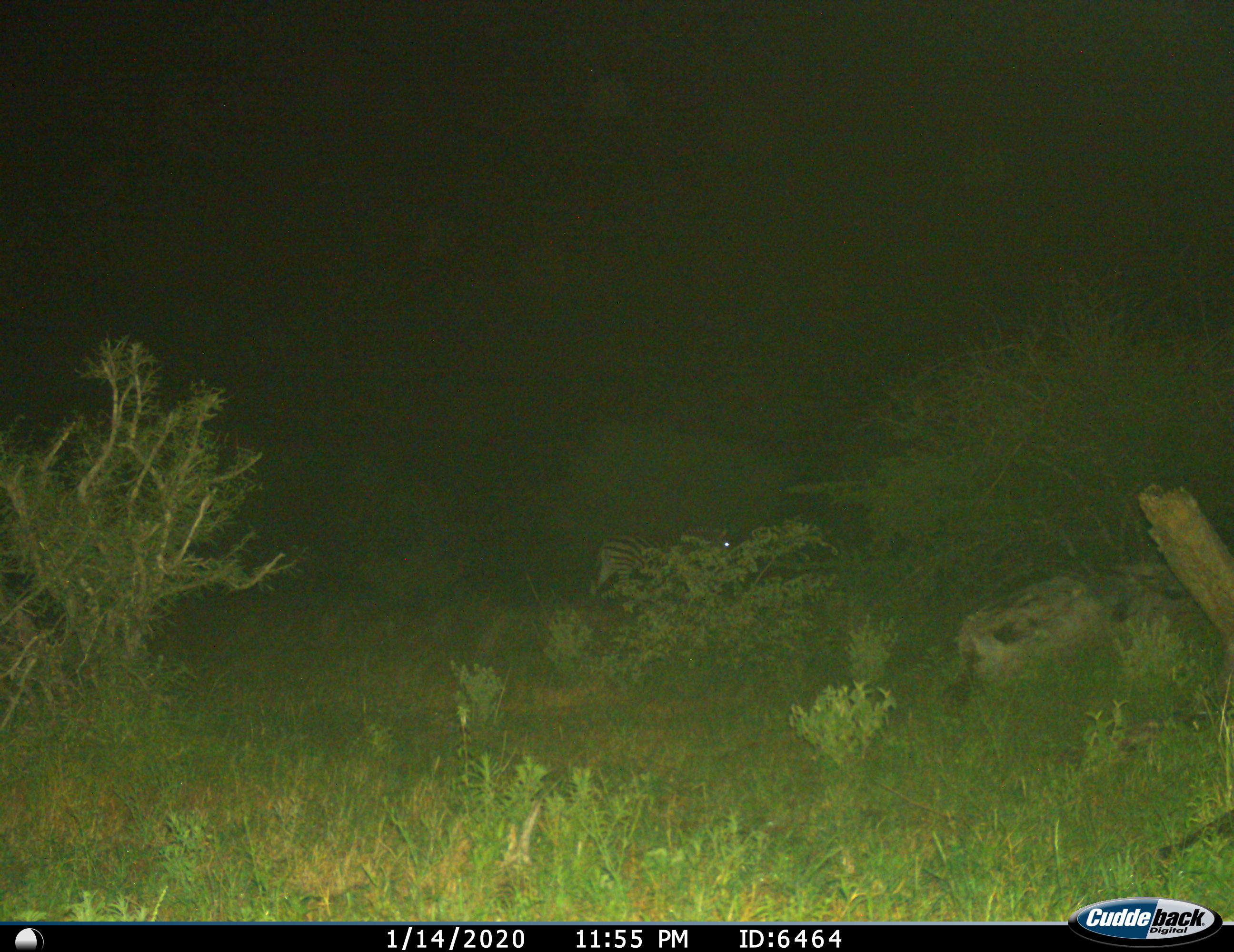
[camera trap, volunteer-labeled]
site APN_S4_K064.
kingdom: Animalia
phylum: Chordata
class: Mammalia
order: Perissodactyla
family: Equidae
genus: Equus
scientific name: Equus quagga burchellii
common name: burchell's zebra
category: zebraburchells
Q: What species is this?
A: Zebraburchells (burchell's zebra) (Equus quagga burchellii).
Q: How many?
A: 1.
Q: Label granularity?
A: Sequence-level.